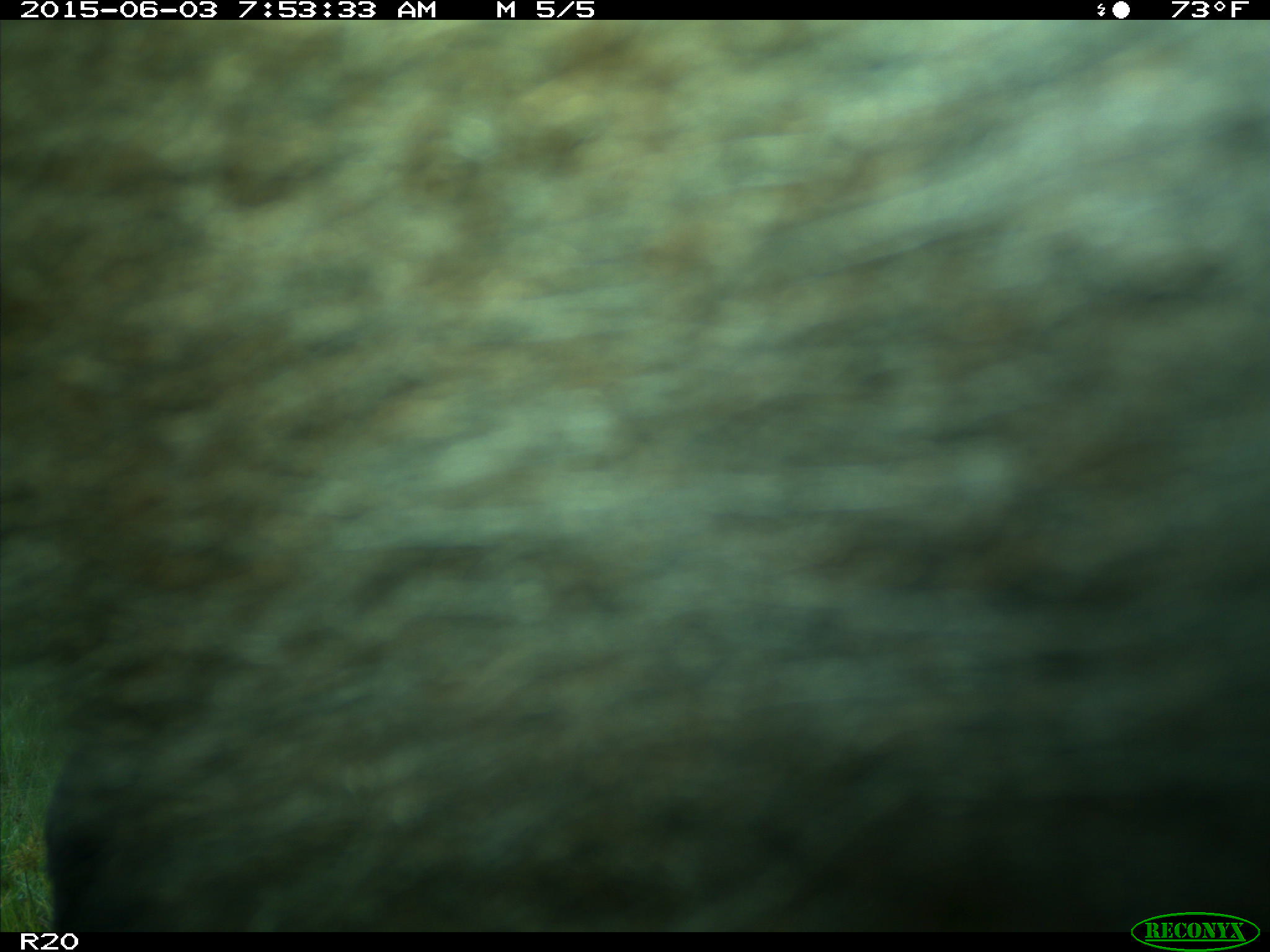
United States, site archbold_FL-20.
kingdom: Animalia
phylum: Chordata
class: Mammalia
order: Artiodactyla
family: Bovidae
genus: Bos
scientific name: Bos taurus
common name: domestic cow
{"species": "Bos taurus (domestic cow)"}